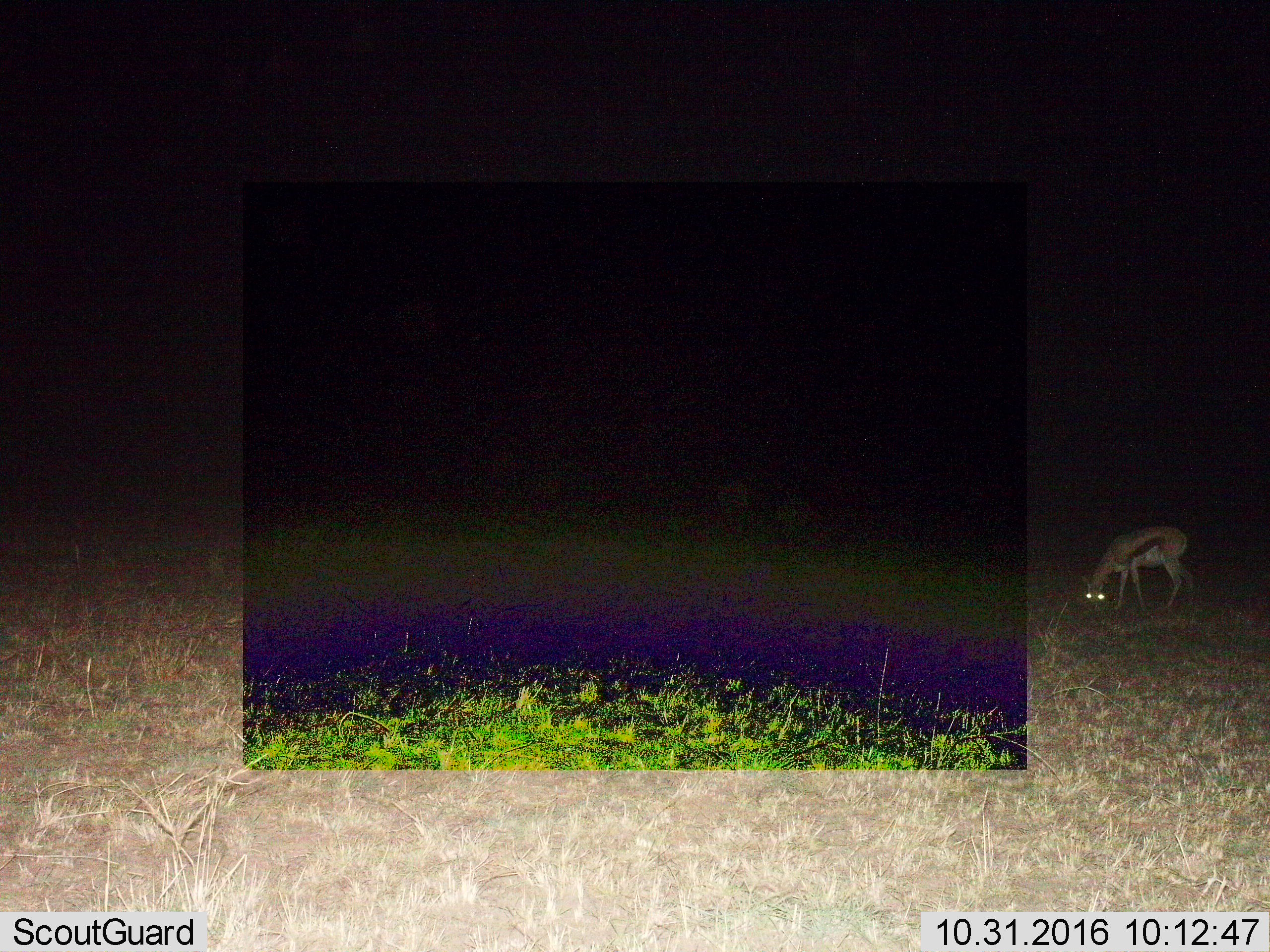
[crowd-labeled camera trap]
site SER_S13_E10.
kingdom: Animalia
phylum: Chordata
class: Mammalia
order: Artiodactyla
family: Bovidae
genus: Eudorcas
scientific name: Eudorcas thomsonii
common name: thomson's gazelle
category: gazellethomsons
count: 1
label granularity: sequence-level